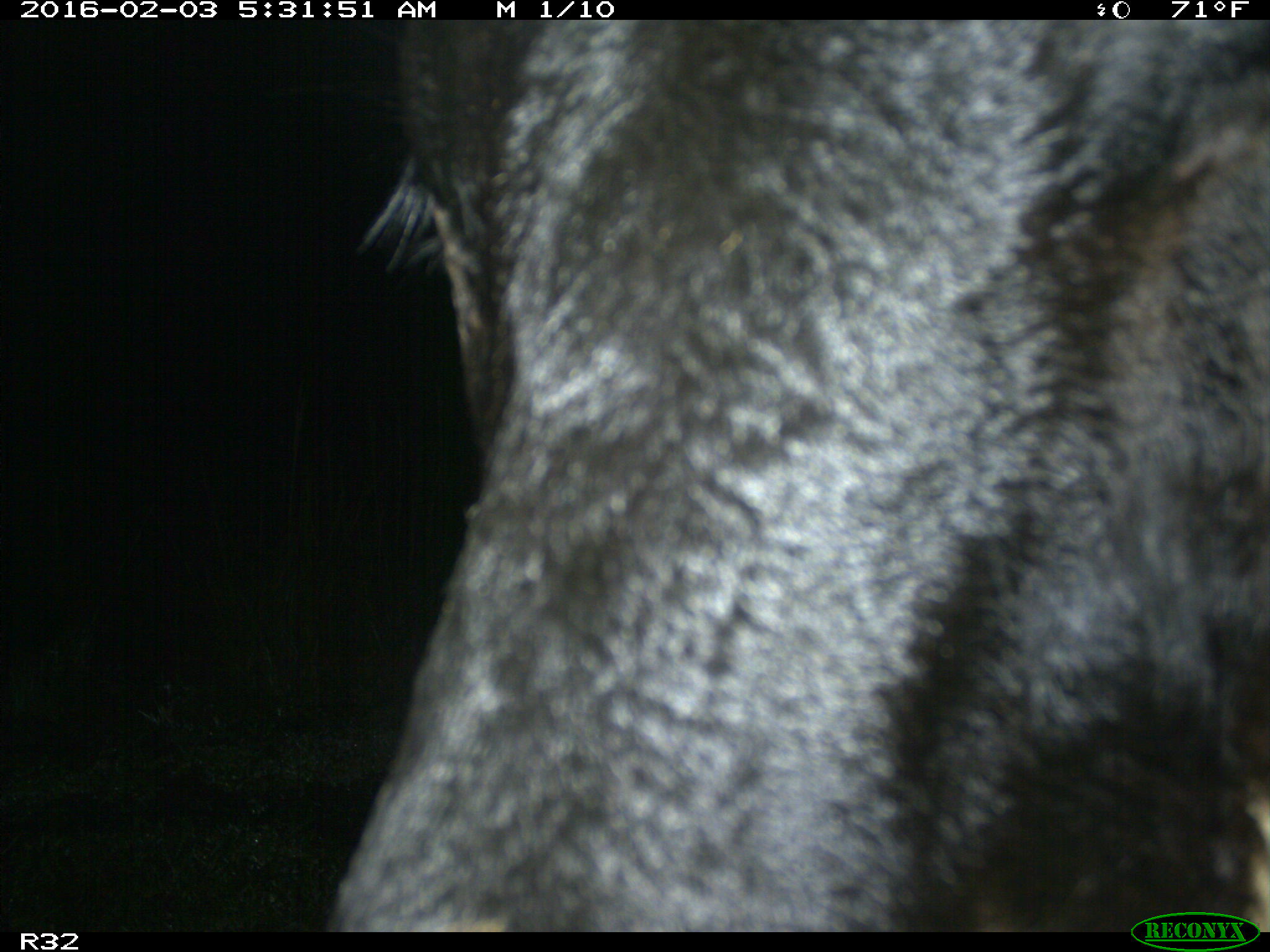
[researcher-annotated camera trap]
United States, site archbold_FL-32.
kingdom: Animalia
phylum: Chordata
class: Mammalia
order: Artiodactyla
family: Bovidae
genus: Bos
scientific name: Bos taurus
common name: domestic cow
Bos taurus (domestic cow).